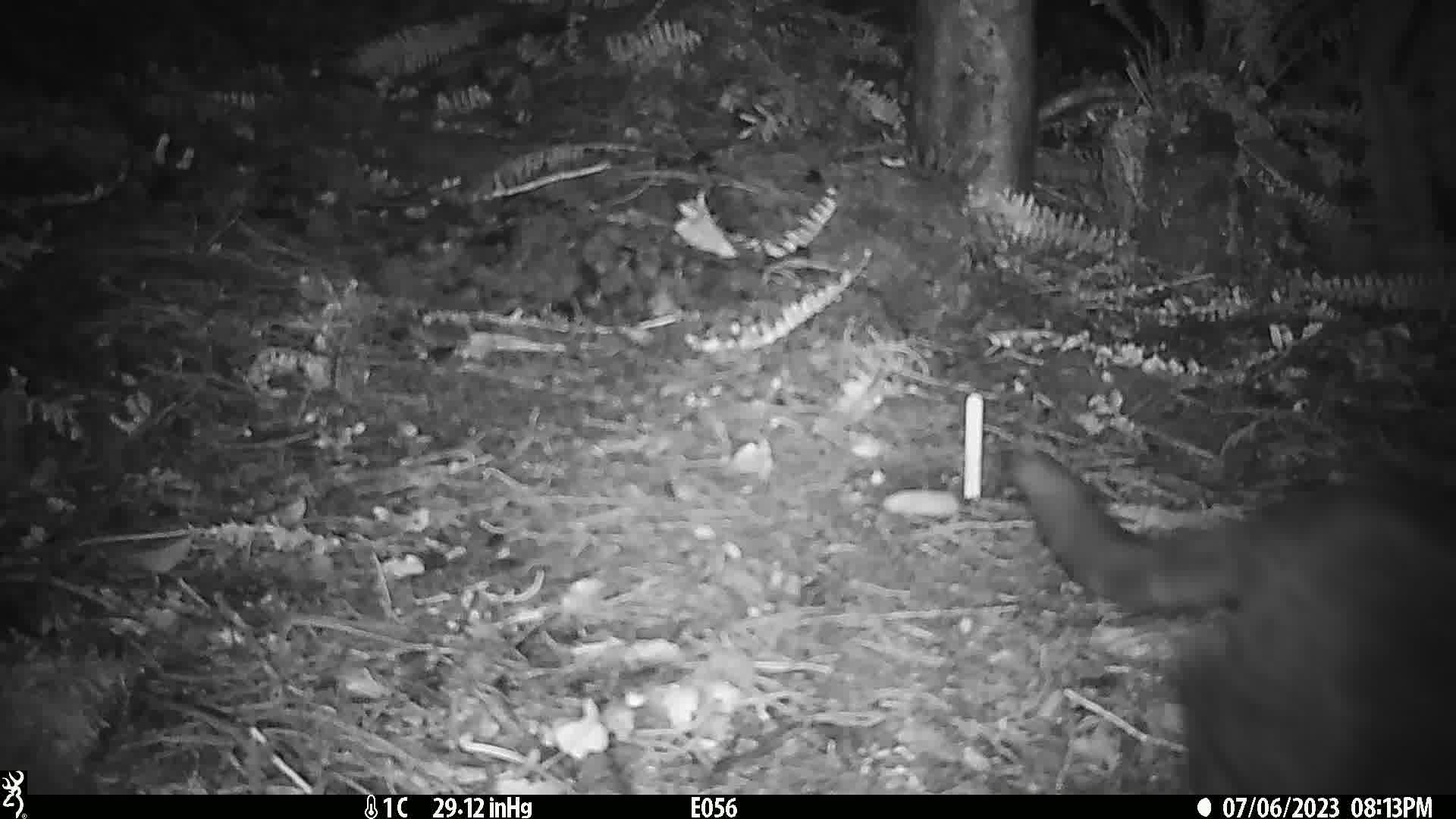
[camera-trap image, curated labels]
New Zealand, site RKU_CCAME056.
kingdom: Animalia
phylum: Chordata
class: Mammalia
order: Carnivora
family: Felidae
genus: Felis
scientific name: Felis catus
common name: domestic cat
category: cat